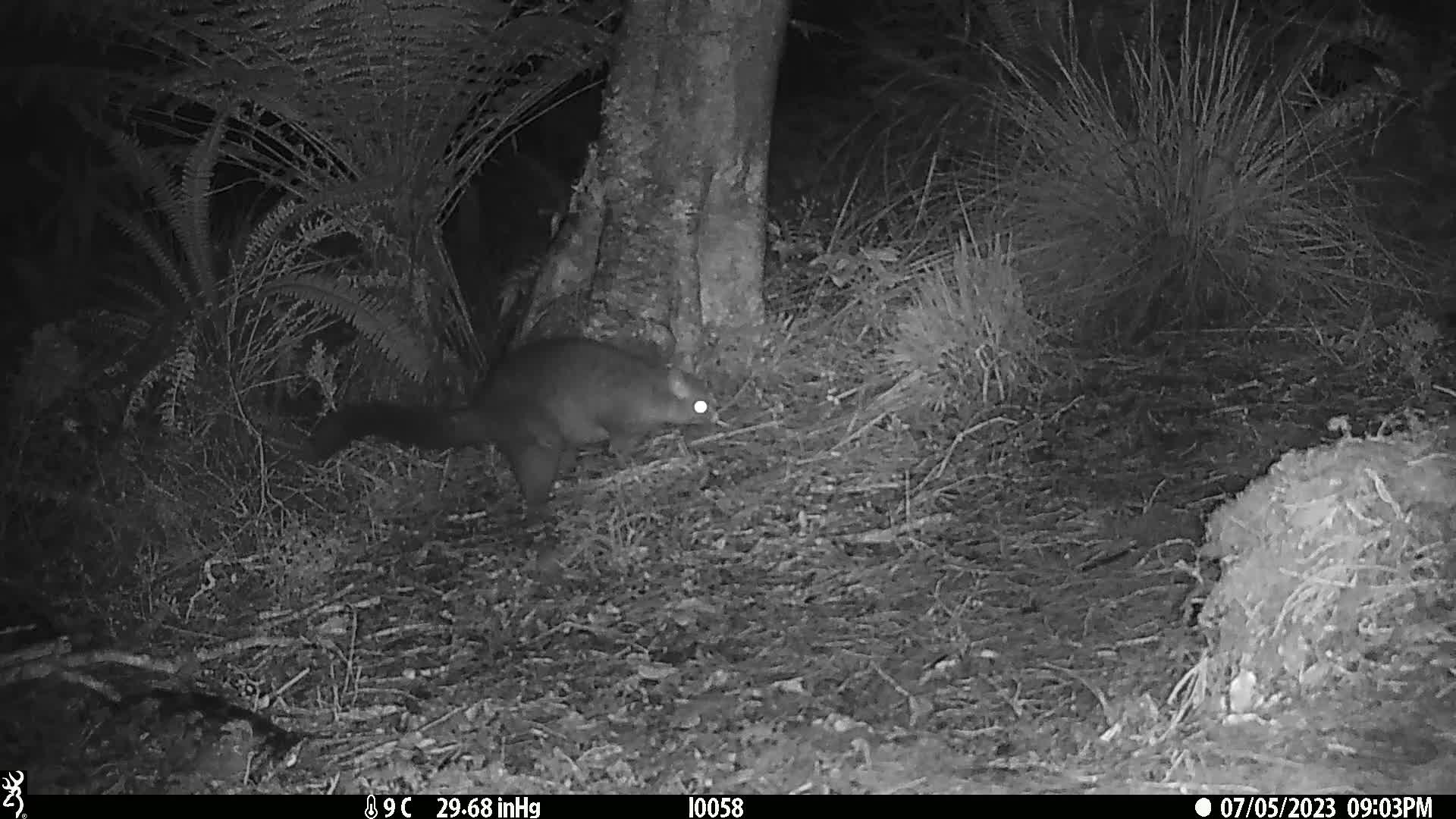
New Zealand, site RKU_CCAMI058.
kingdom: Animalia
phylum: Chordata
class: Mammalia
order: Diprotodontia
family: Phalangeridae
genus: Trichosurus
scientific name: Trichosurus vulpecula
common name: common brushtail possum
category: possum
Possum (common brushtail possum) (Trichosurus vulpecula).